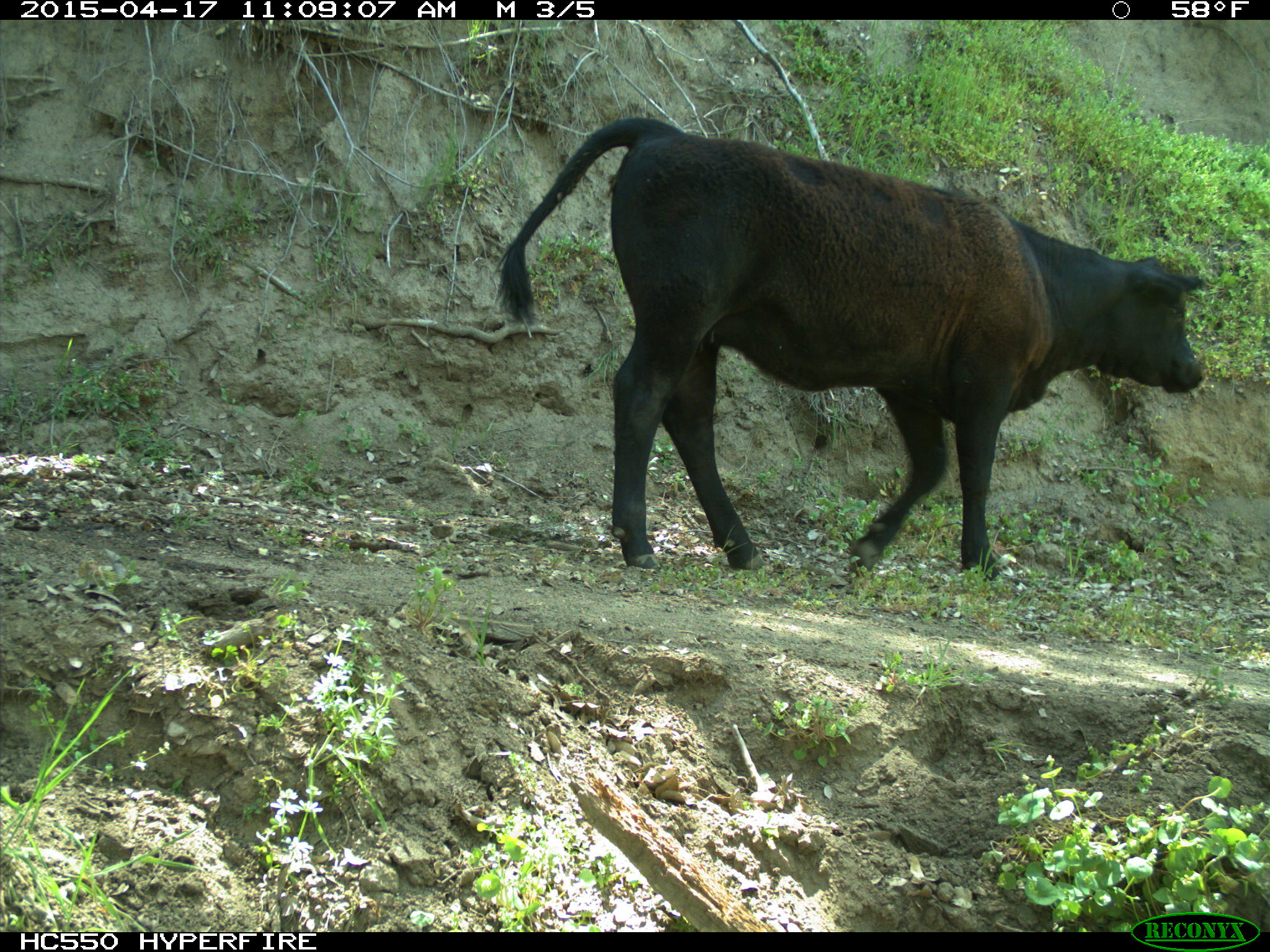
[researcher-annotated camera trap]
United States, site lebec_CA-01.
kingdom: Animalia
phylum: Chordata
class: Mammalia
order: Artiodactyla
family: Bovidae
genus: Bos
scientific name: Bos taurus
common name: domestic cow